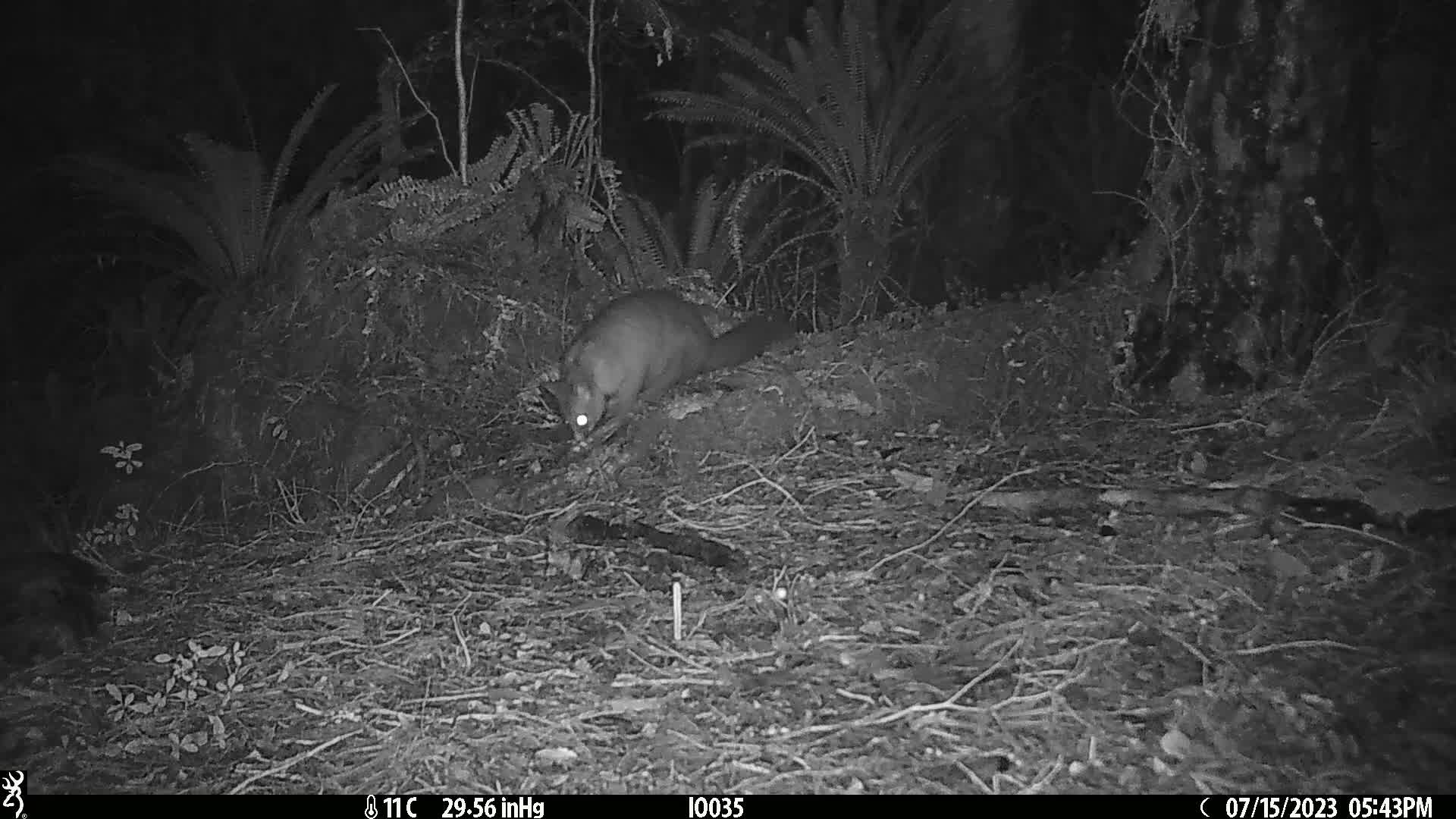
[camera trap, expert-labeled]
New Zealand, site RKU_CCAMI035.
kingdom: Animalia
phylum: Chordata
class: Mammalia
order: Diprotodontia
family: Phalangeridae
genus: Trichosurus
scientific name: Trichosurus vulpecula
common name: common brushtail possum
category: possum